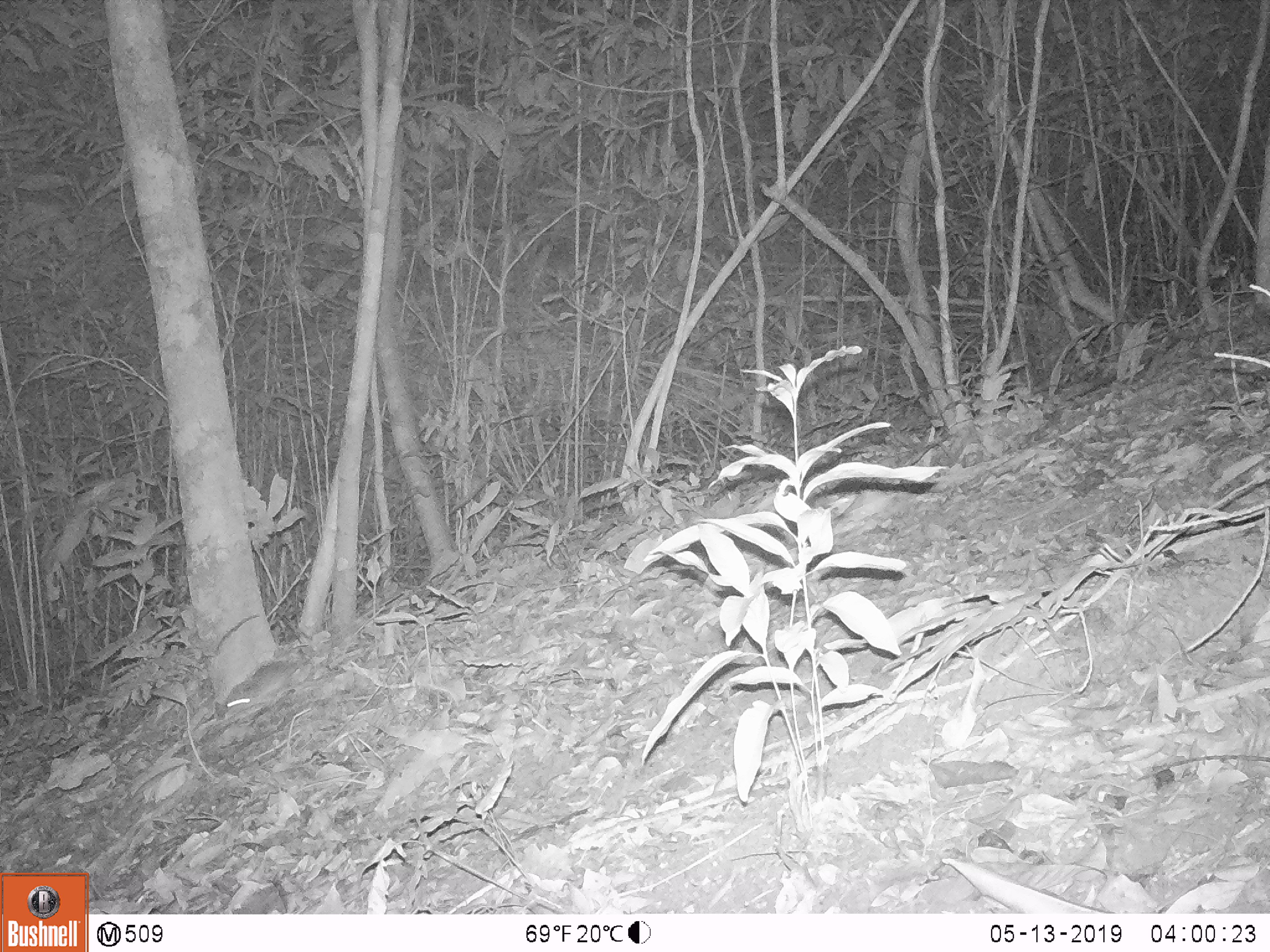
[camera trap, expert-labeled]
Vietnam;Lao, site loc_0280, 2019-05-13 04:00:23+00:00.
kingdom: Animalia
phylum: Chordata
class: Mammalia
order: Rodentia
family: Muridae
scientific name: Muridae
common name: old-world mice and rats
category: unidentified murid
Unidentified murid (old-world mice and rats) (Muridae). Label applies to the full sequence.